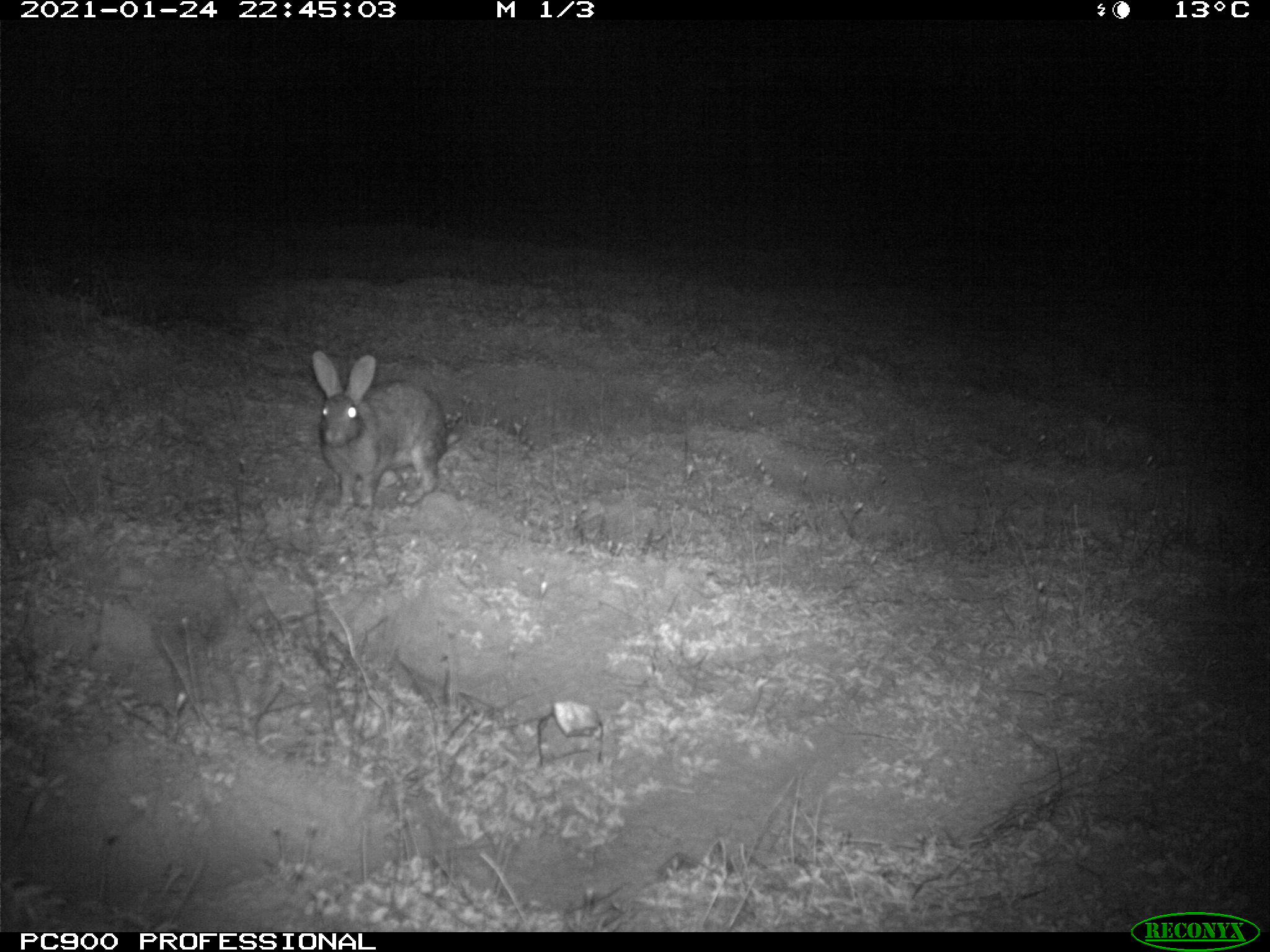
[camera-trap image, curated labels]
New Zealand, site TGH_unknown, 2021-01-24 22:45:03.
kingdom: Animalia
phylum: Chordata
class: Mammalia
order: Lagomorpha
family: Leporidae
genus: Oryctolagus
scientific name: Oryctolagus cuniculus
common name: european rabbit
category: rabbit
Rabbit (european rabbit) (Oryctolagus cuniculus).